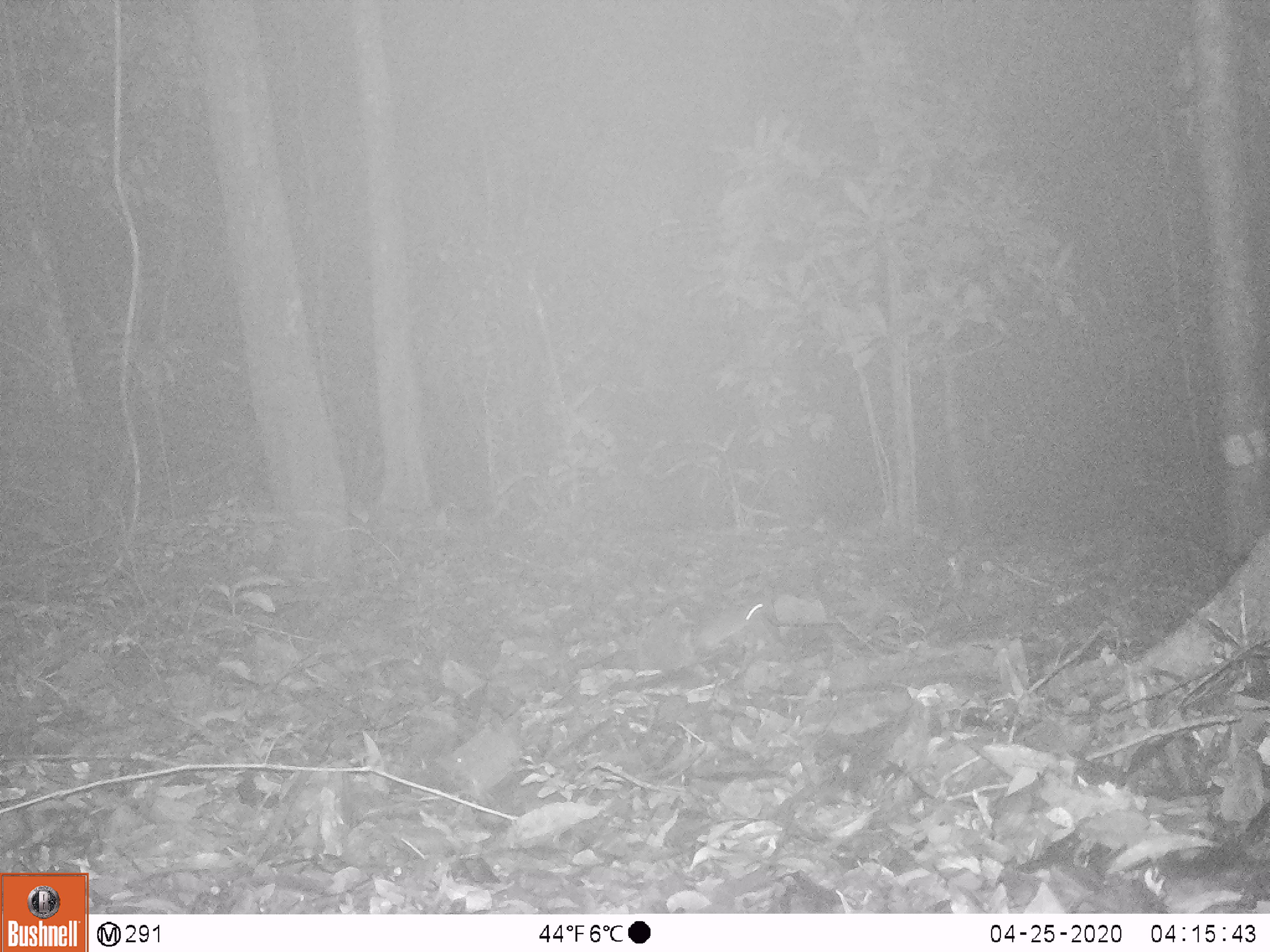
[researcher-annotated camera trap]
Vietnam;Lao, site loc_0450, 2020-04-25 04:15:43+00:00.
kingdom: Animalia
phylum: Chordata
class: Mammalia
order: Rodentia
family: Muridae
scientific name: Muridae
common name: old-world mice and rats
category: unidentified murid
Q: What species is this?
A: Unidentified murid (old-world mice and rats) (Muridae).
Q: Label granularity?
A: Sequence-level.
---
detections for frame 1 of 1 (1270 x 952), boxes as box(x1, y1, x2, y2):
unidentified murid: box(693, 600, 763, 653)